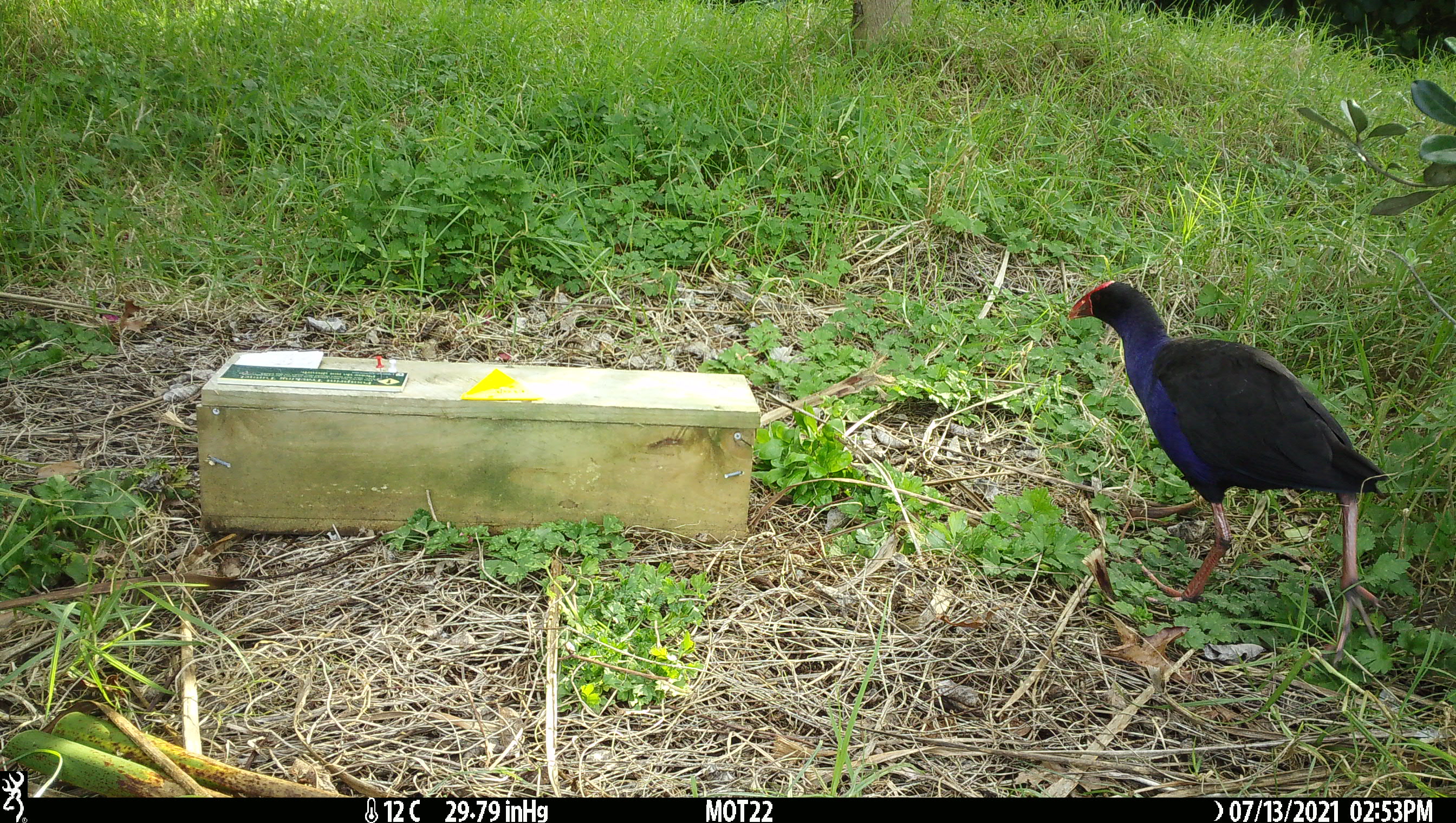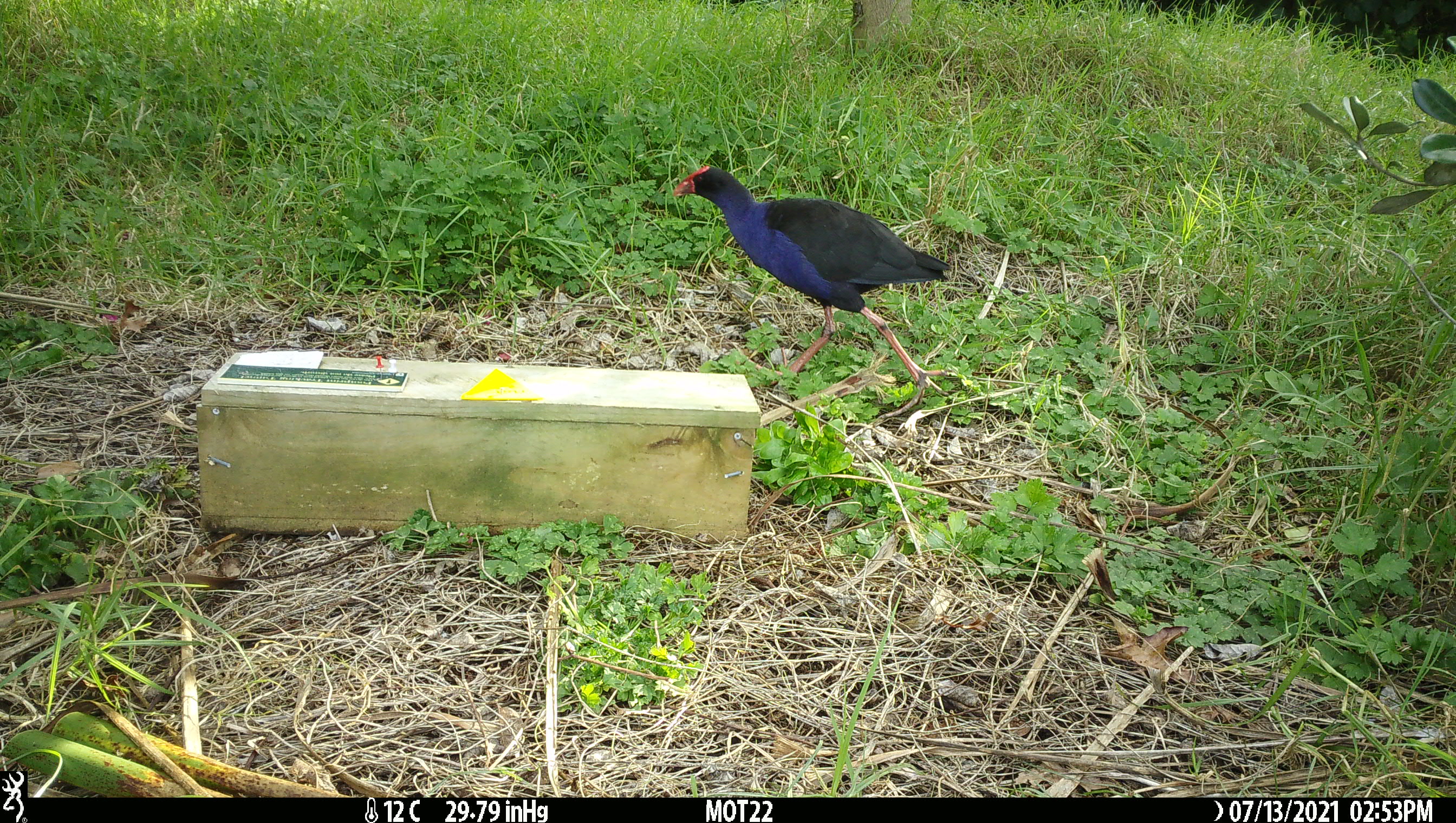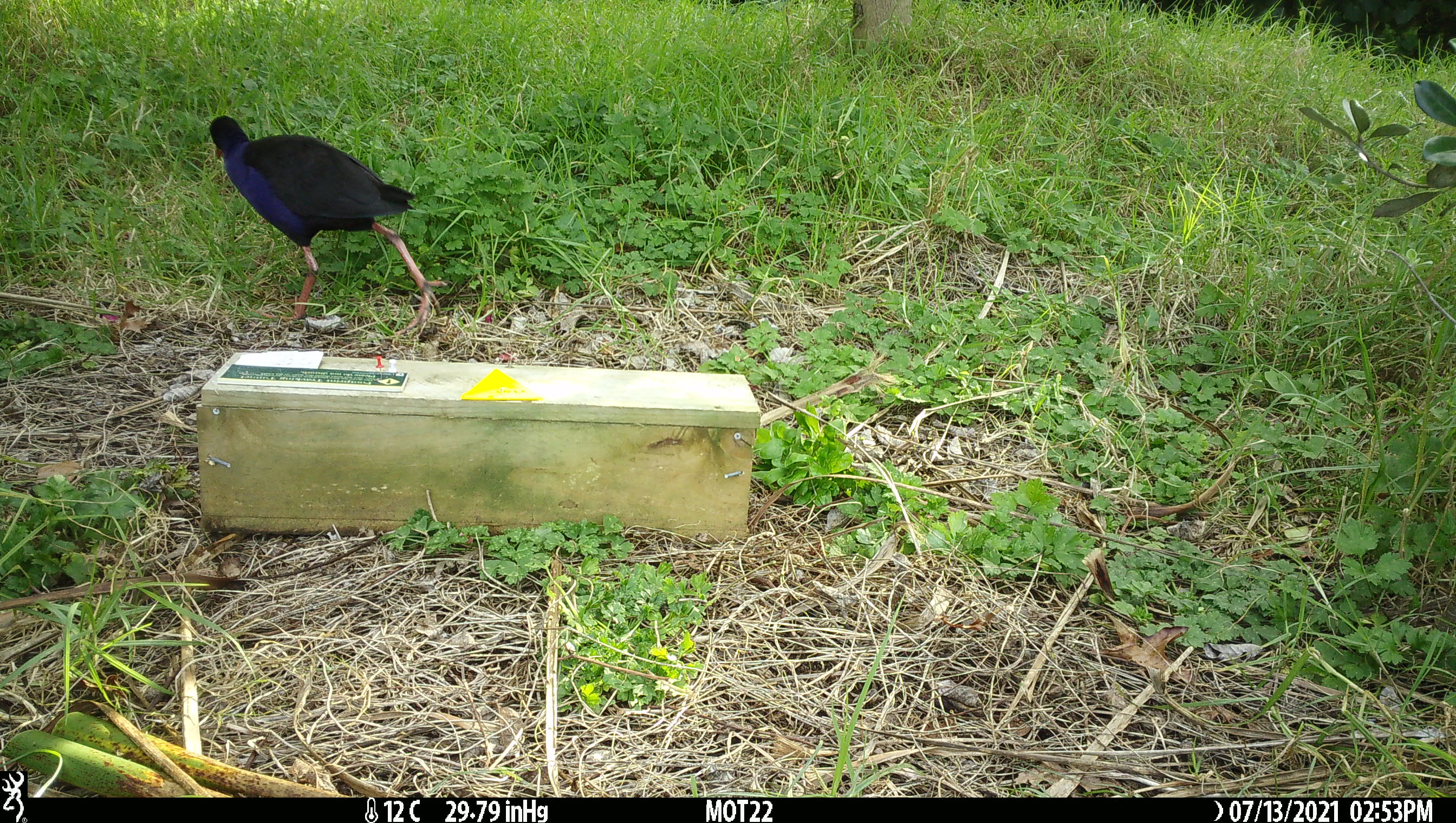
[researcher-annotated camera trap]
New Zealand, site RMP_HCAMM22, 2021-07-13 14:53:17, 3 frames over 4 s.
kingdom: Animalia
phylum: Chordata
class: Aves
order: Gruiformes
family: Rallidae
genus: Porphyrio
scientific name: Porphyrio melanotus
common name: australasian swamphen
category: pukeko